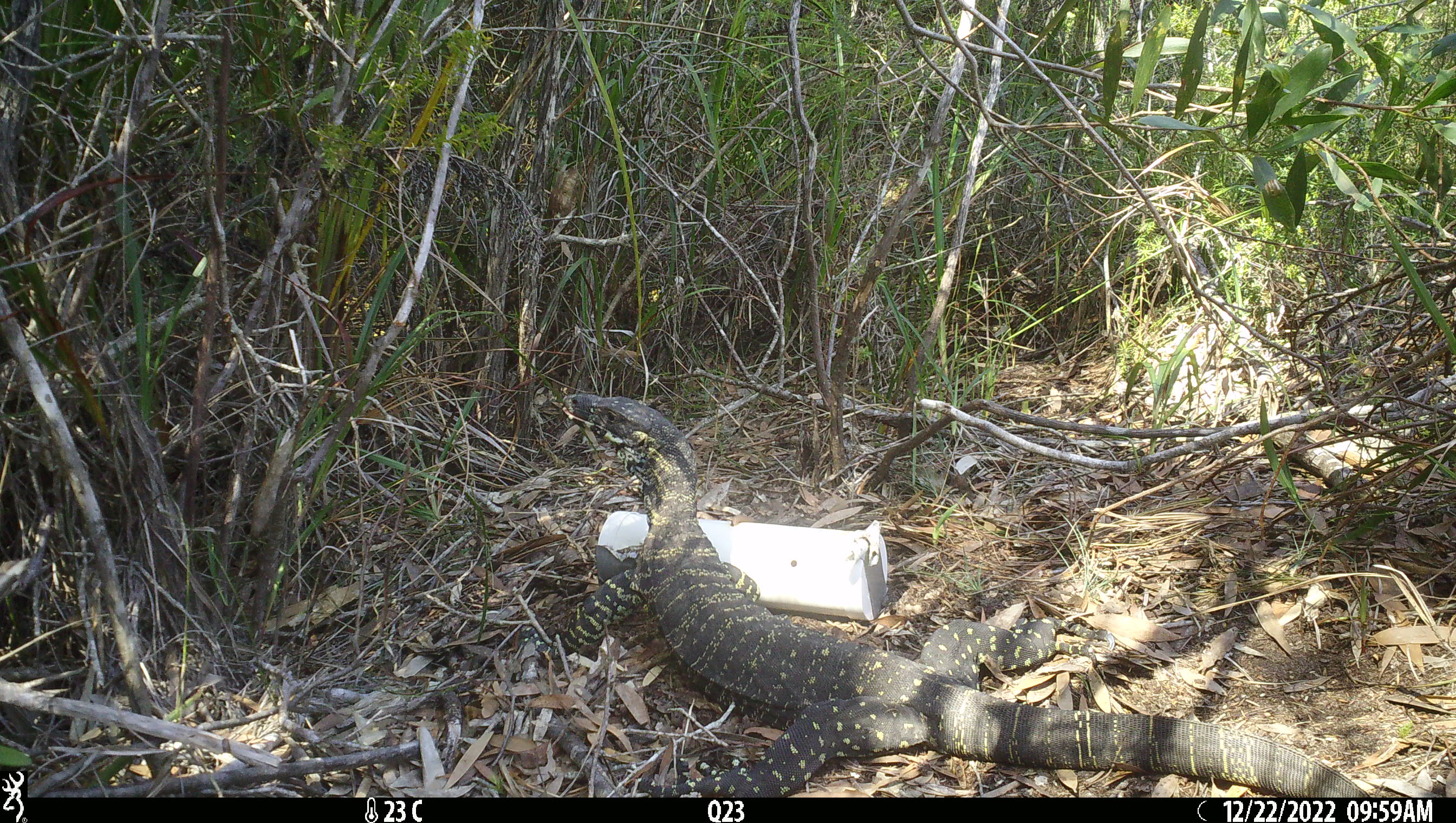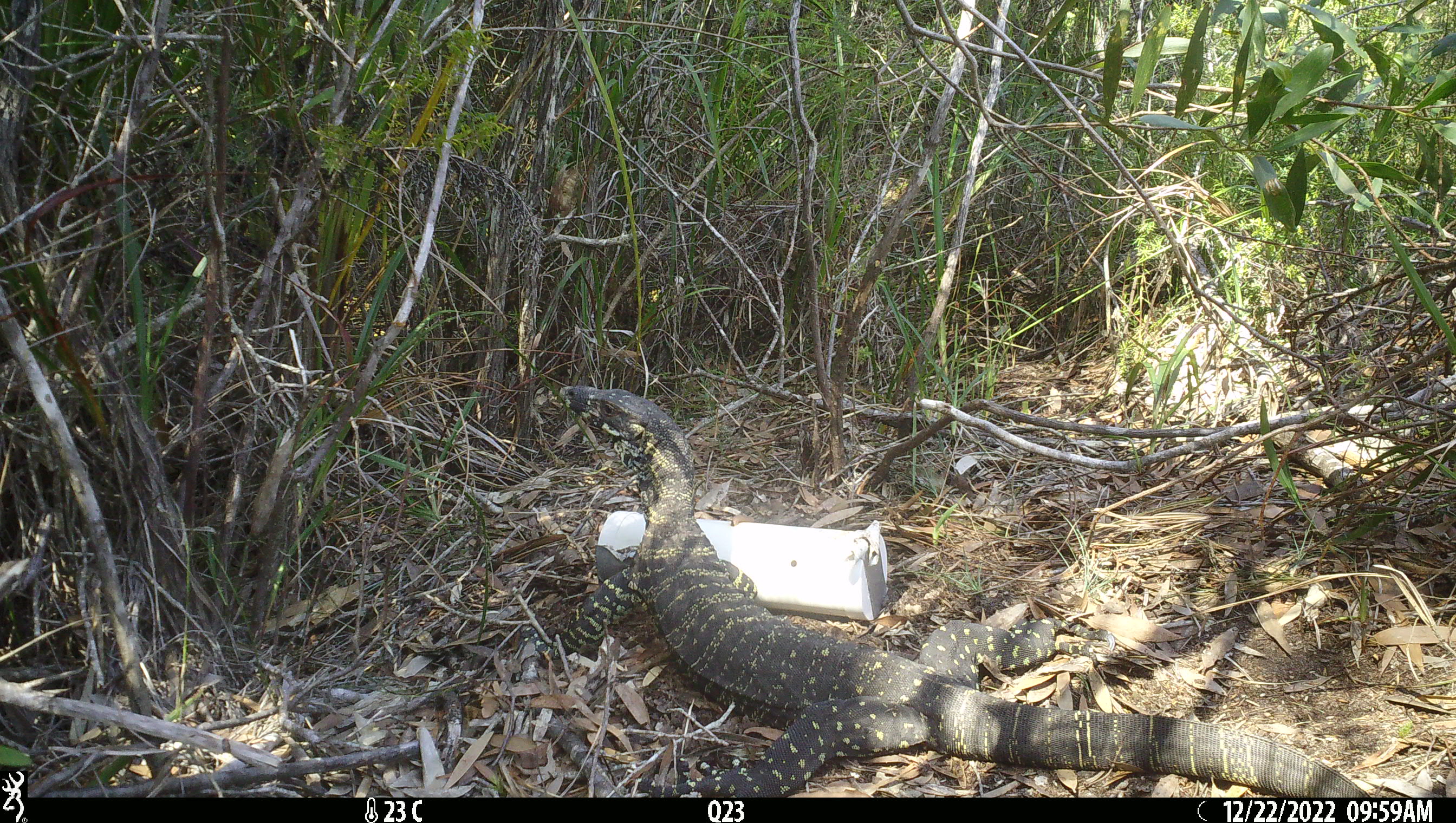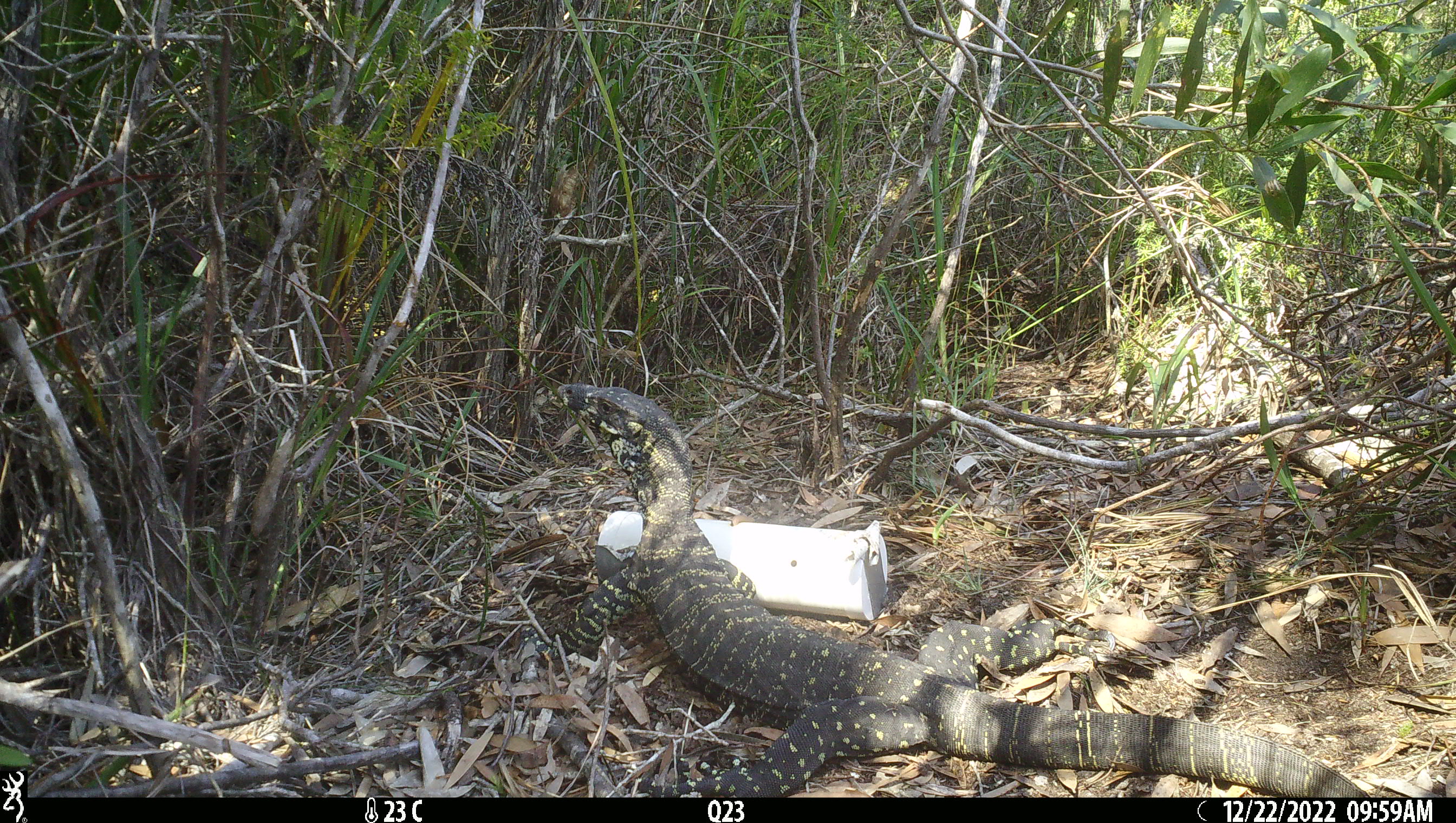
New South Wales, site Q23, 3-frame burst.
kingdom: Animalia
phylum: Chordata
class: Reptilia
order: Squamata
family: Varanidae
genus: Varanus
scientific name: Varanus varius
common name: lace monitor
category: goanna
Goanna (lace monitor) (Varanus varius).